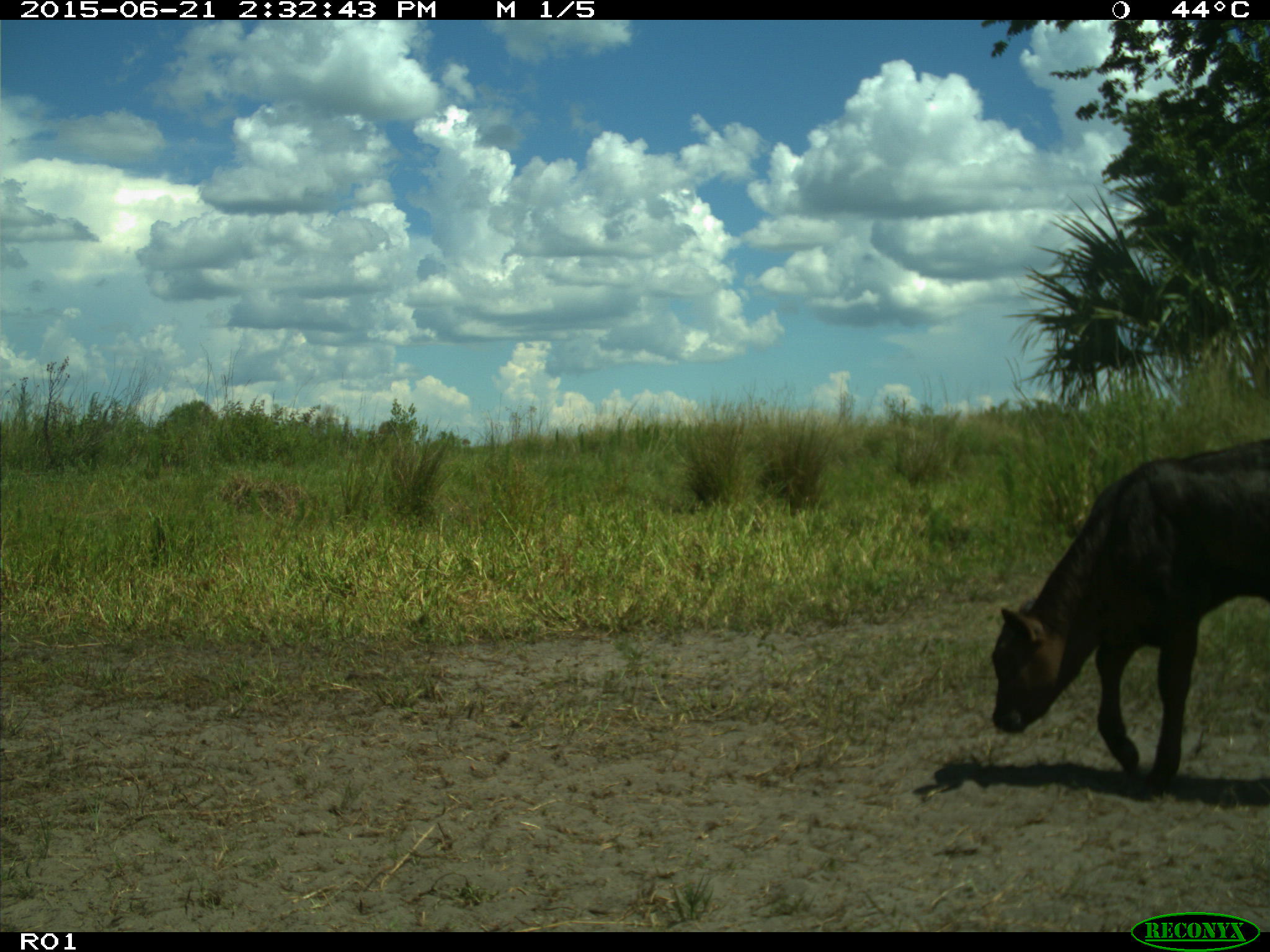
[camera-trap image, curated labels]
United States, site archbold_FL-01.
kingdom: Animalia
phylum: Chordata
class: Mammalia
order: Artiodactyla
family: Bovidae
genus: Bos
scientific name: Bos taurus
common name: domestic cow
Bos taurus (domestic cow).